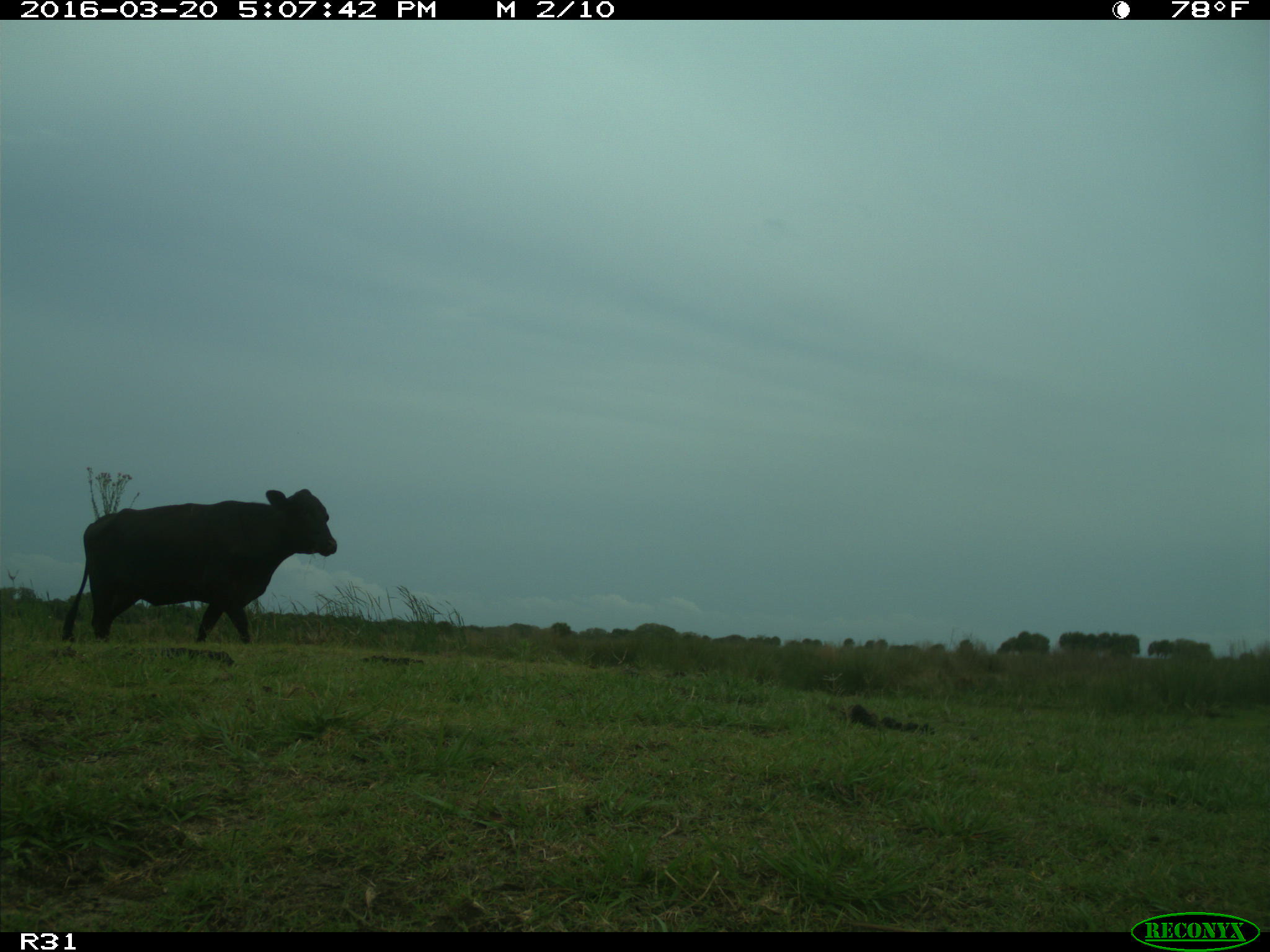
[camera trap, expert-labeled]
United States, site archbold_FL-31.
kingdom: Animalia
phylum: Chordata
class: Mammalia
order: Artiodactyla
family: Bovidae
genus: Bos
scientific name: Bos taurus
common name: domestic cow